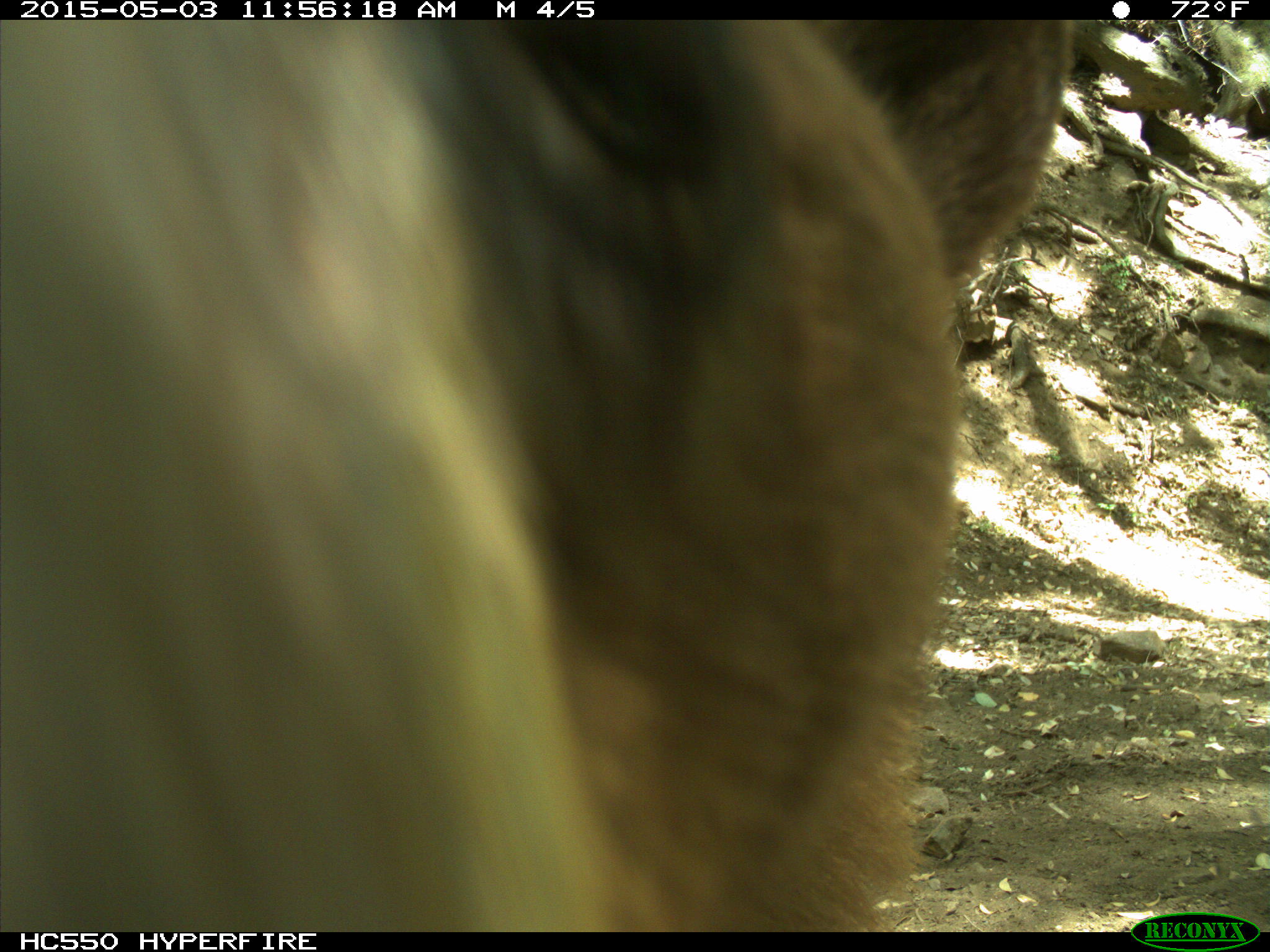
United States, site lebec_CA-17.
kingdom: Animalia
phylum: Chordata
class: Mammalia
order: Carnivora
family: Ursidae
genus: Ursus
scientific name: Ursus americanus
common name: american black bear